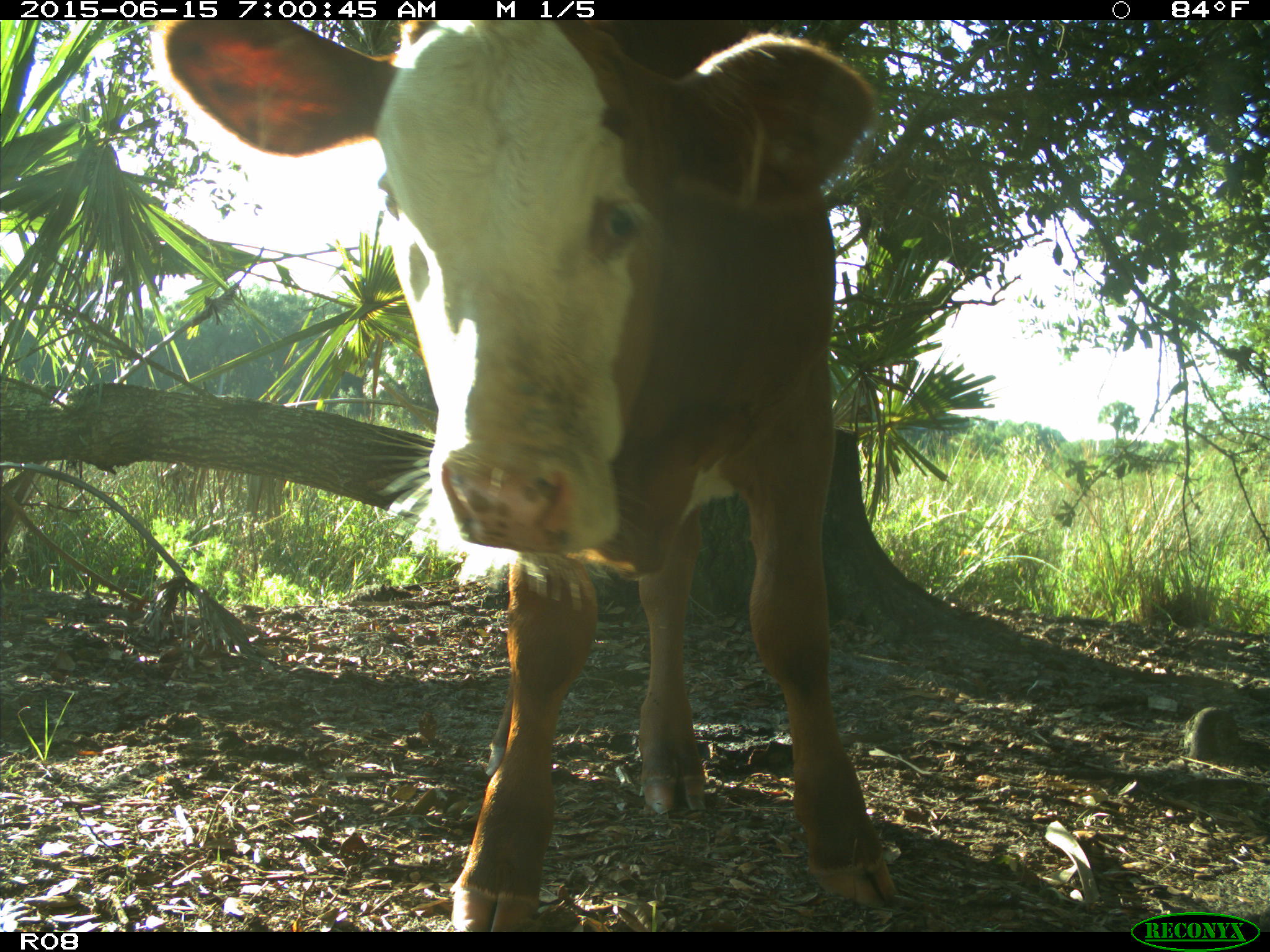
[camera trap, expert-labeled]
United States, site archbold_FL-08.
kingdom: Animalia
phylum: Chordata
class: Mammalia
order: Artiodactyla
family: Bovidae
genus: Bos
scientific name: Bos taurus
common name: domestic cow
Bos taurus (domestic cow).